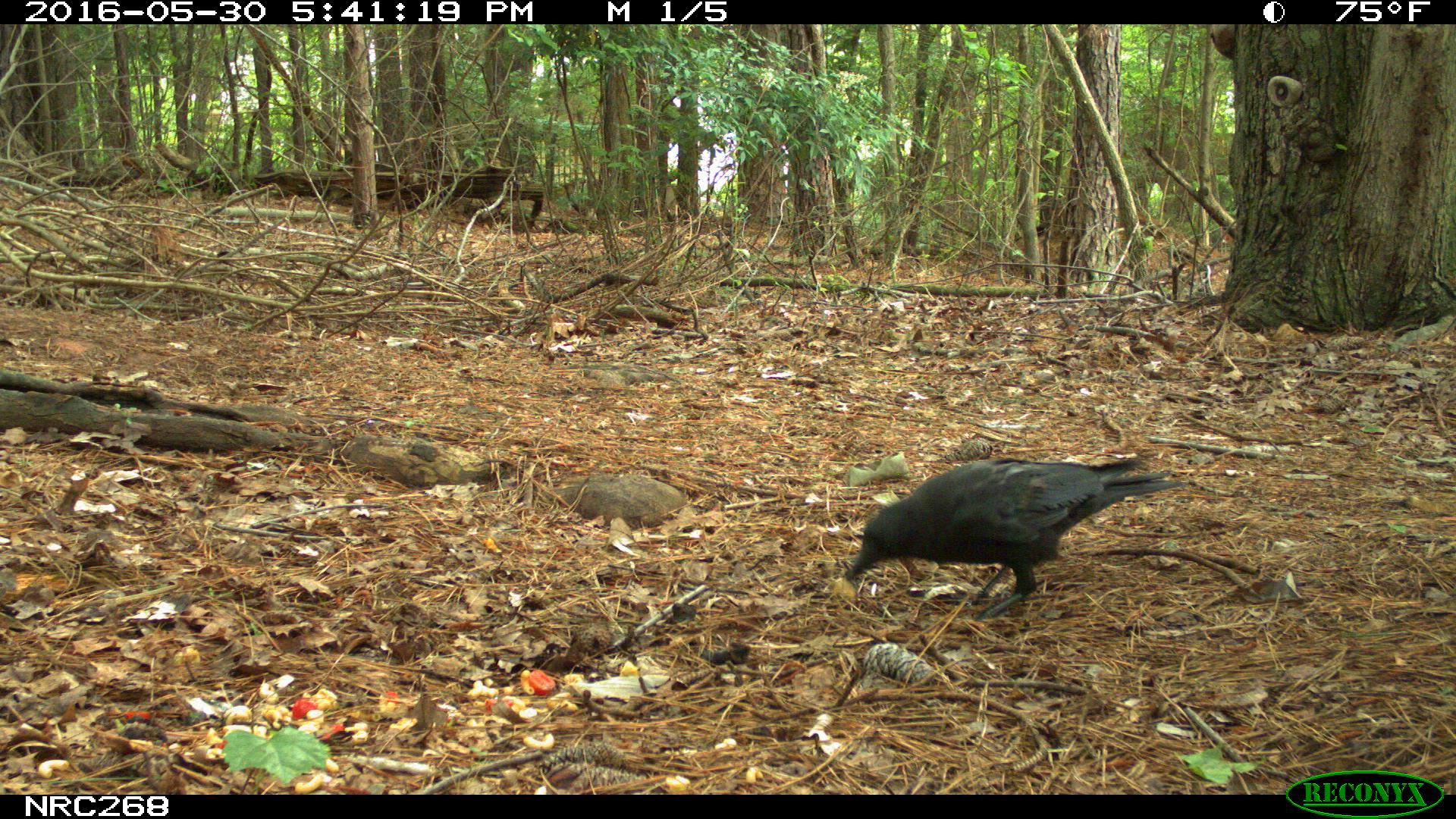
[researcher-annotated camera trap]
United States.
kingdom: Animalia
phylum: Chordata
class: Aves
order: Passeriformes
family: Corvidae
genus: Corvus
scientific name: Corvus brachyrhynchos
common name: american crow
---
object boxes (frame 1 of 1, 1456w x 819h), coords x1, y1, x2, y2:
American Crow: 840, 452, 1184, 613